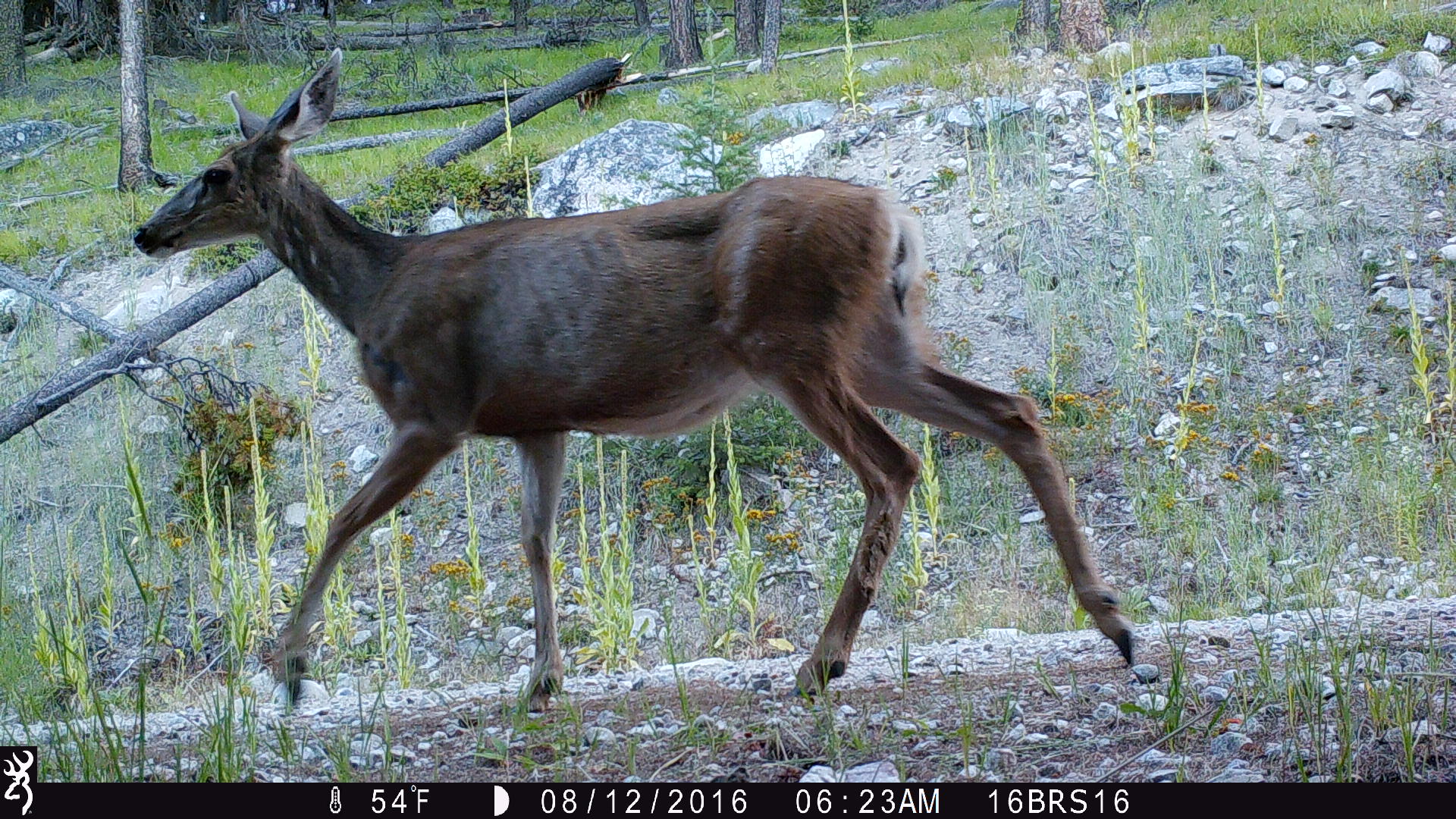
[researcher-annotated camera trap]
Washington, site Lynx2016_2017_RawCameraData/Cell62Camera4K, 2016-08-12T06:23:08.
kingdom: Animalia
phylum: Chordata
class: Mammalia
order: Artiodactyla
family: Cervidae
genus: Odocoileus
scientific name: Odocoileus hemionus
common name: mule deer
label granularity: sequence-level